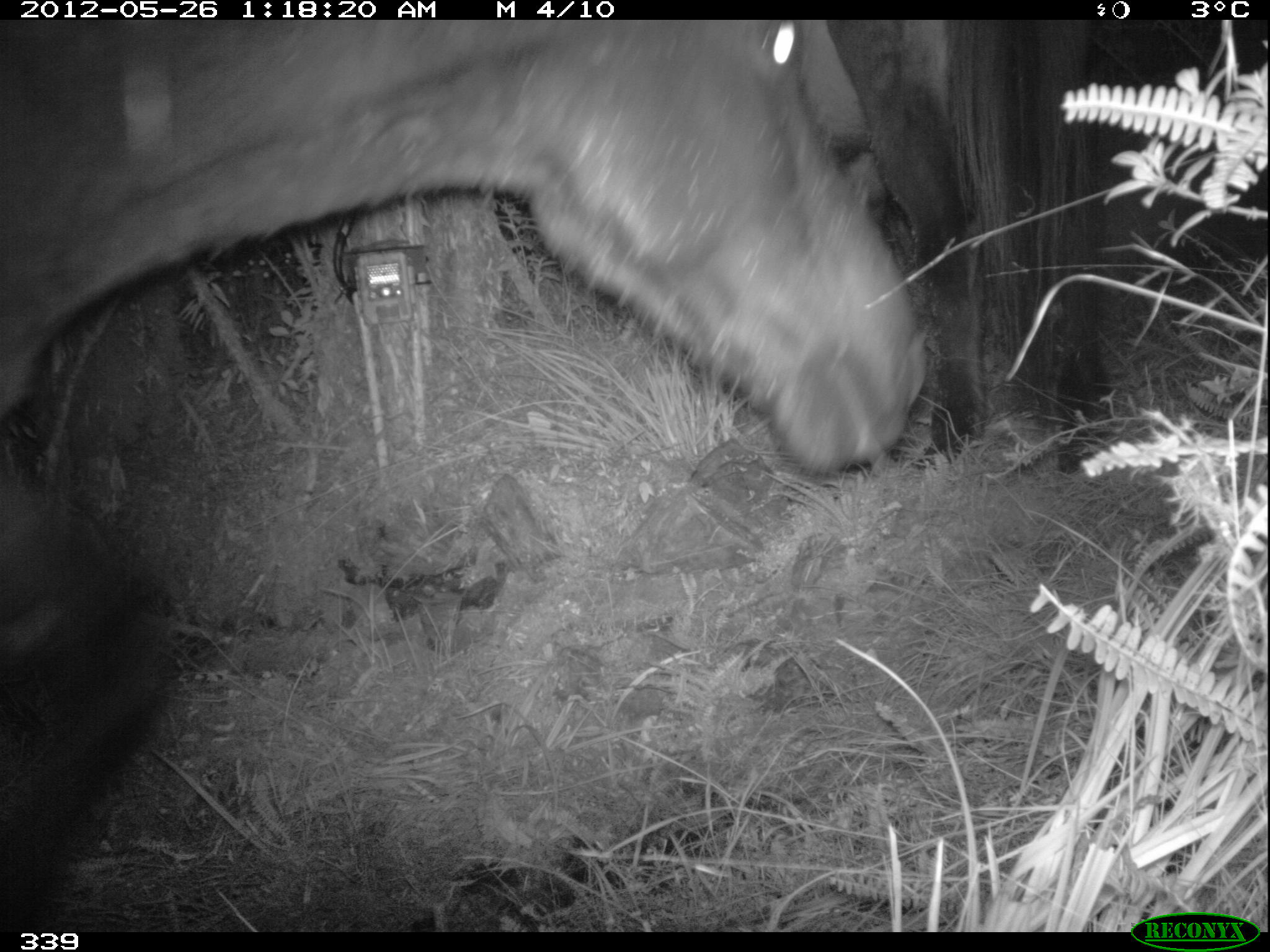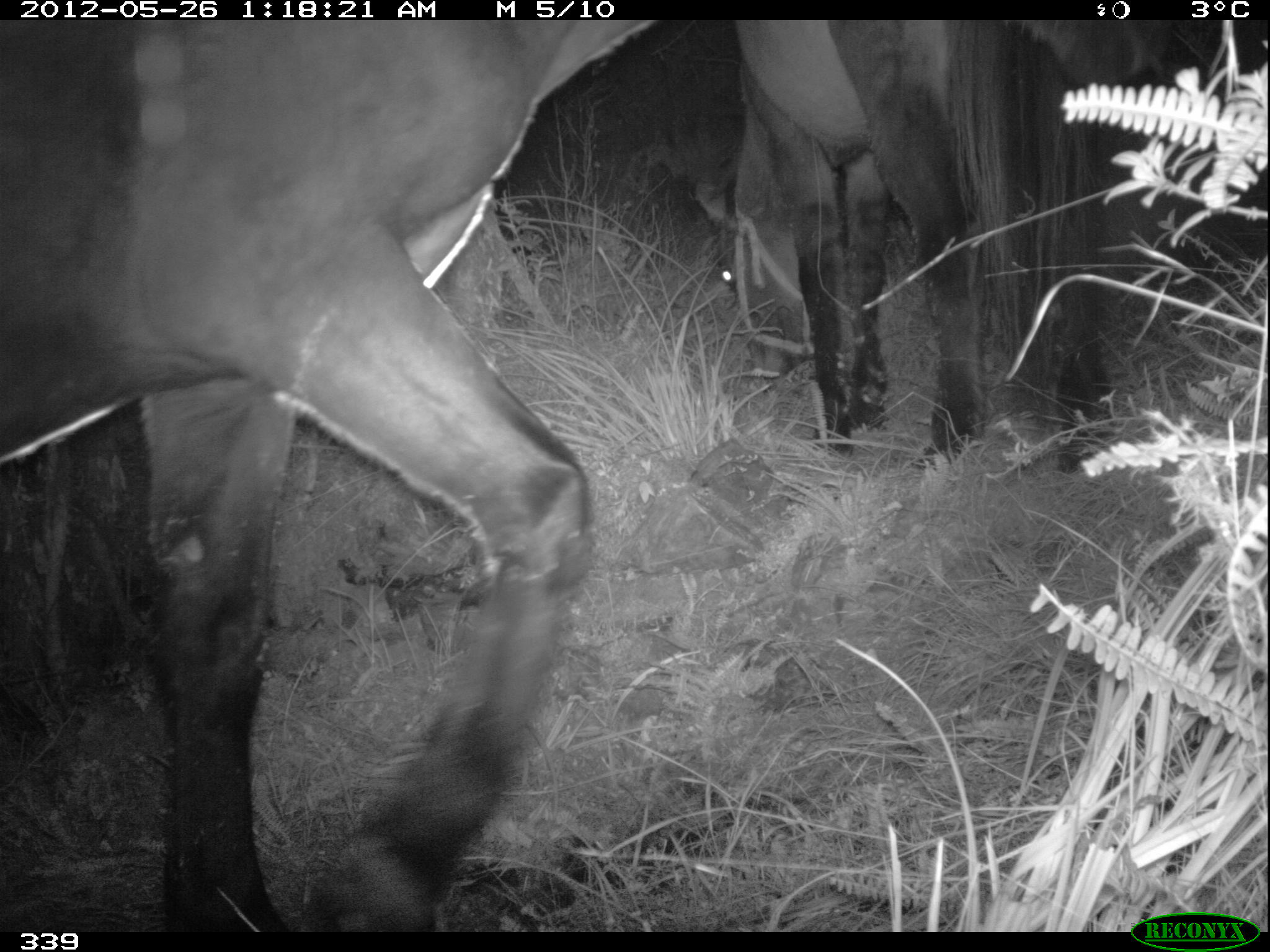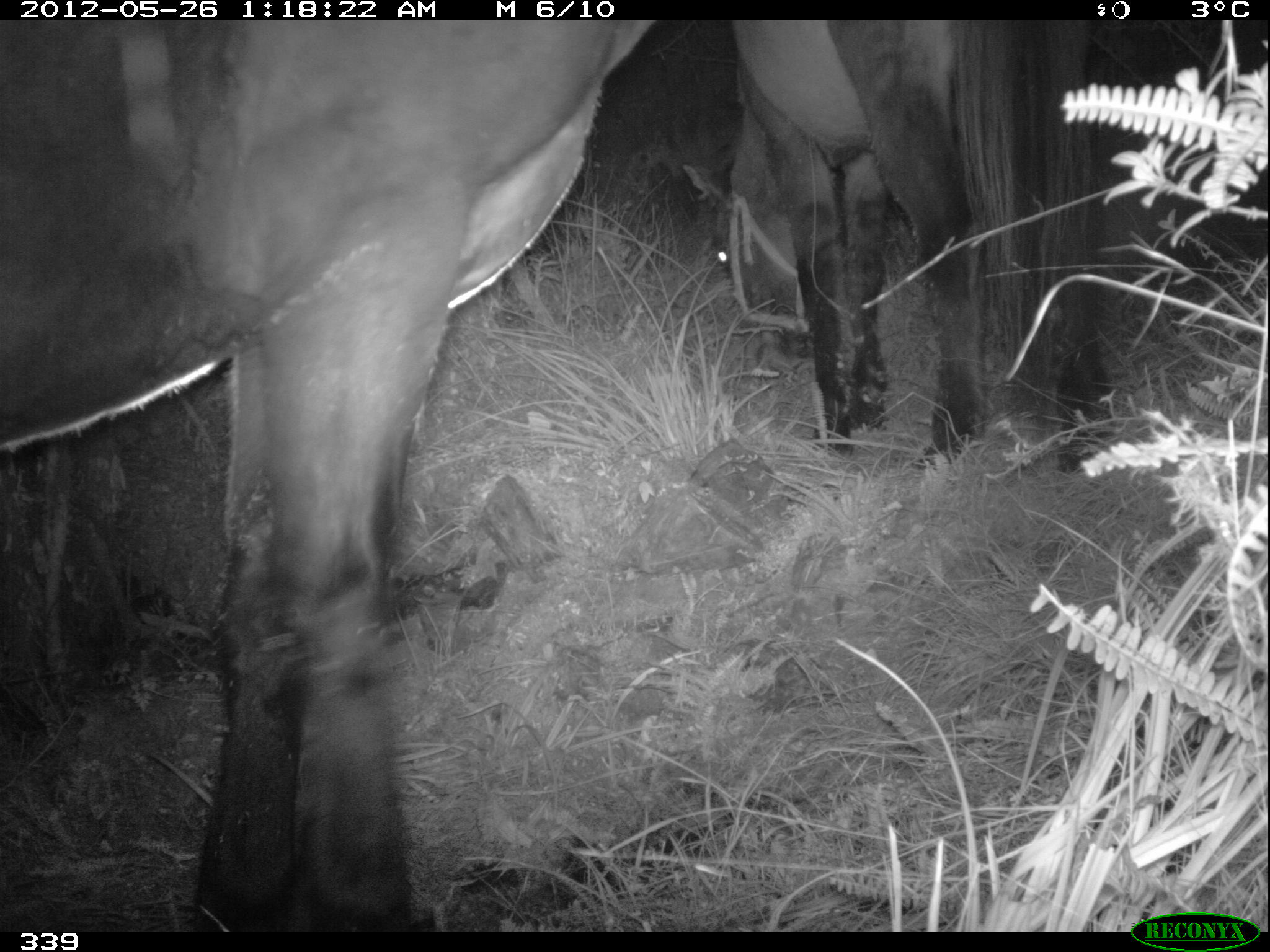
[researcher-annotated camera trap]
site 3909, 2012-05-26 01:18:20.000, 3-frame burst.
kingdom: Animalia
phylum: Chordata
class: Mammalia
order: Perissodactyla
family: Equidae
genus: Equus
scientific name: Equus caballus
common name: domestic horse